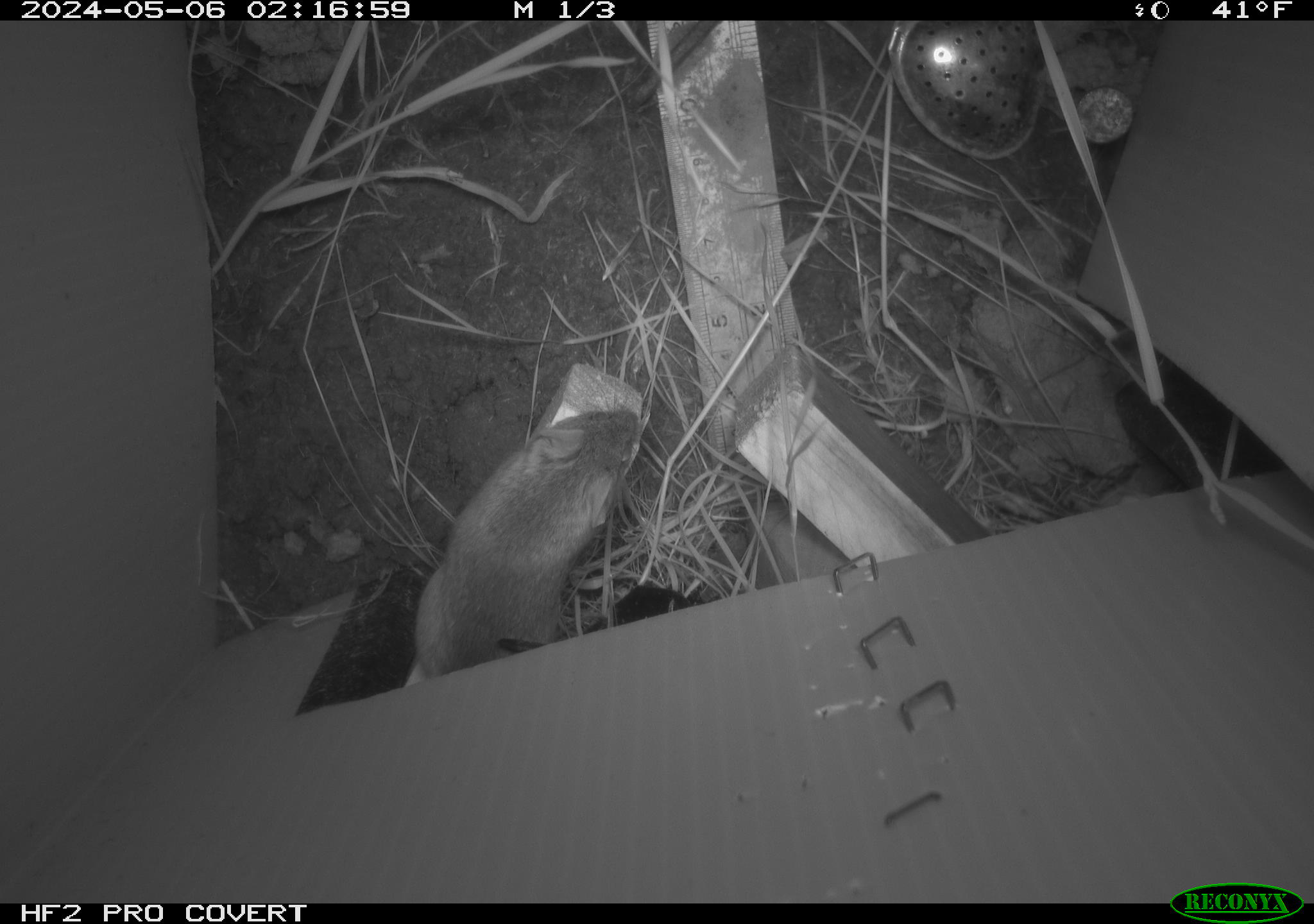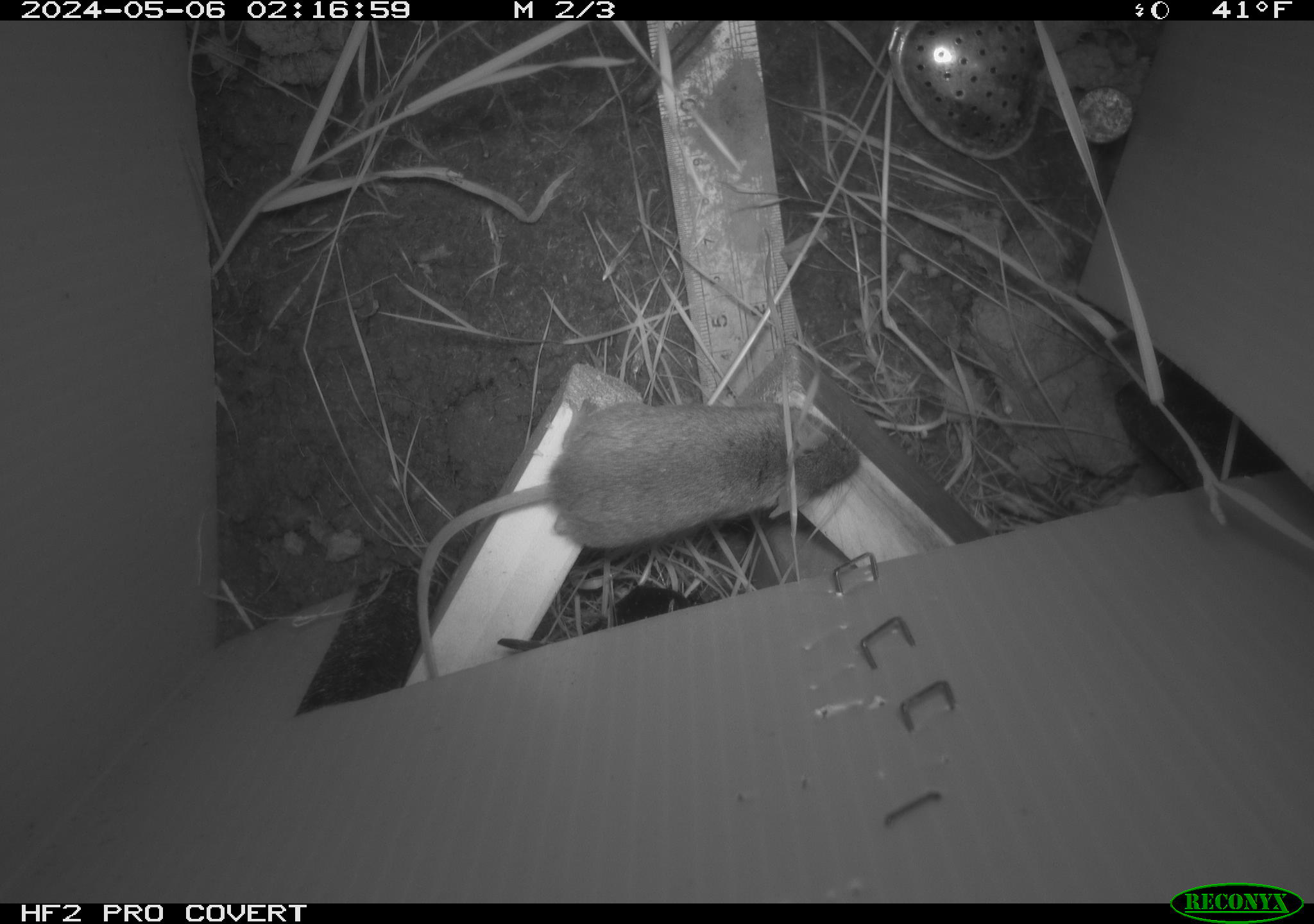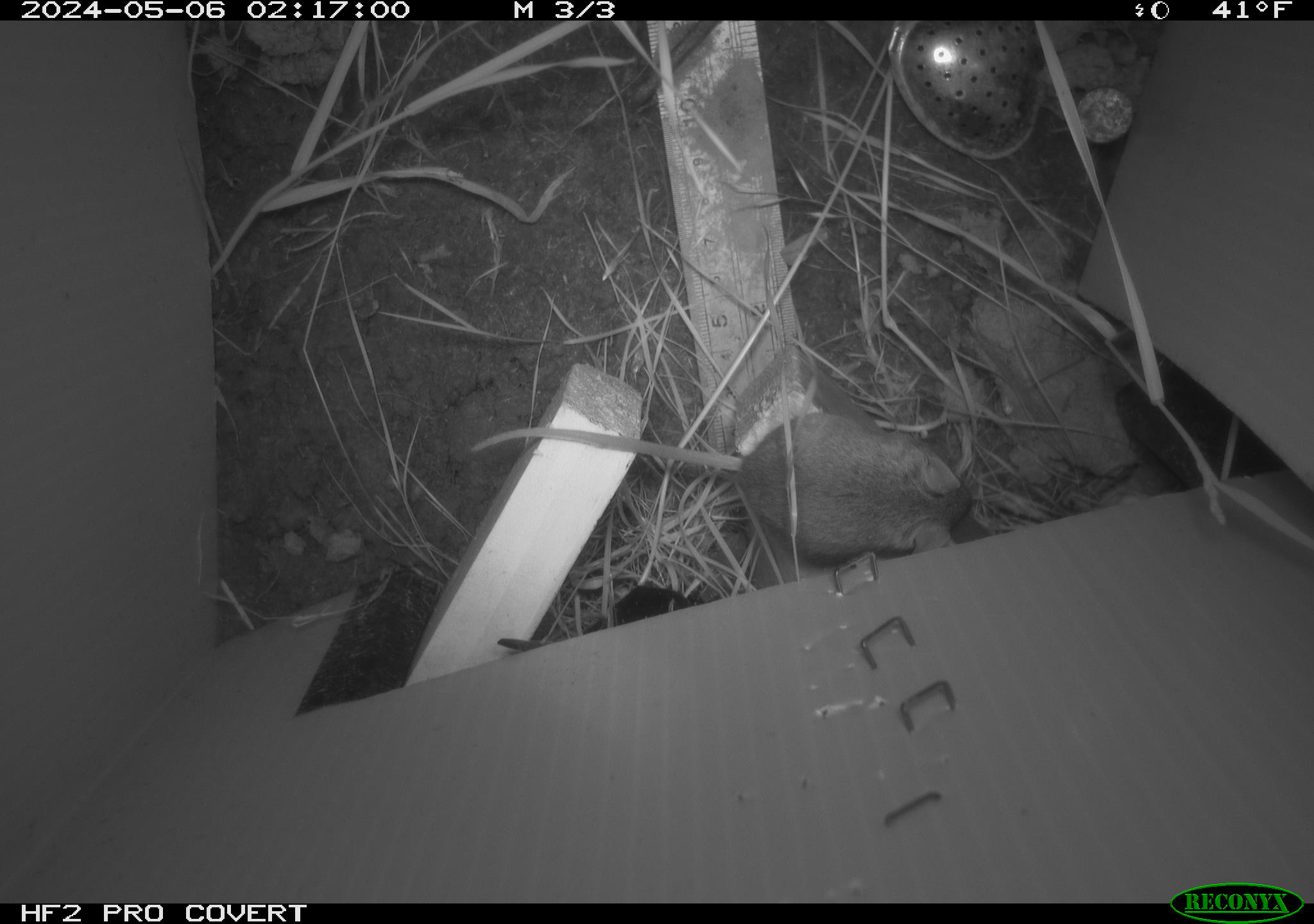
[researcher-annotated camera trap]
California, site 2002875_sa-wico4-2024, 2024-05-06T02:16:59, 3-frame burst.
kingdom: Animalia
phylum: Chordata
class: Mammalia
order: Rodentia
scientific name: Rodentia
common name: mouse species